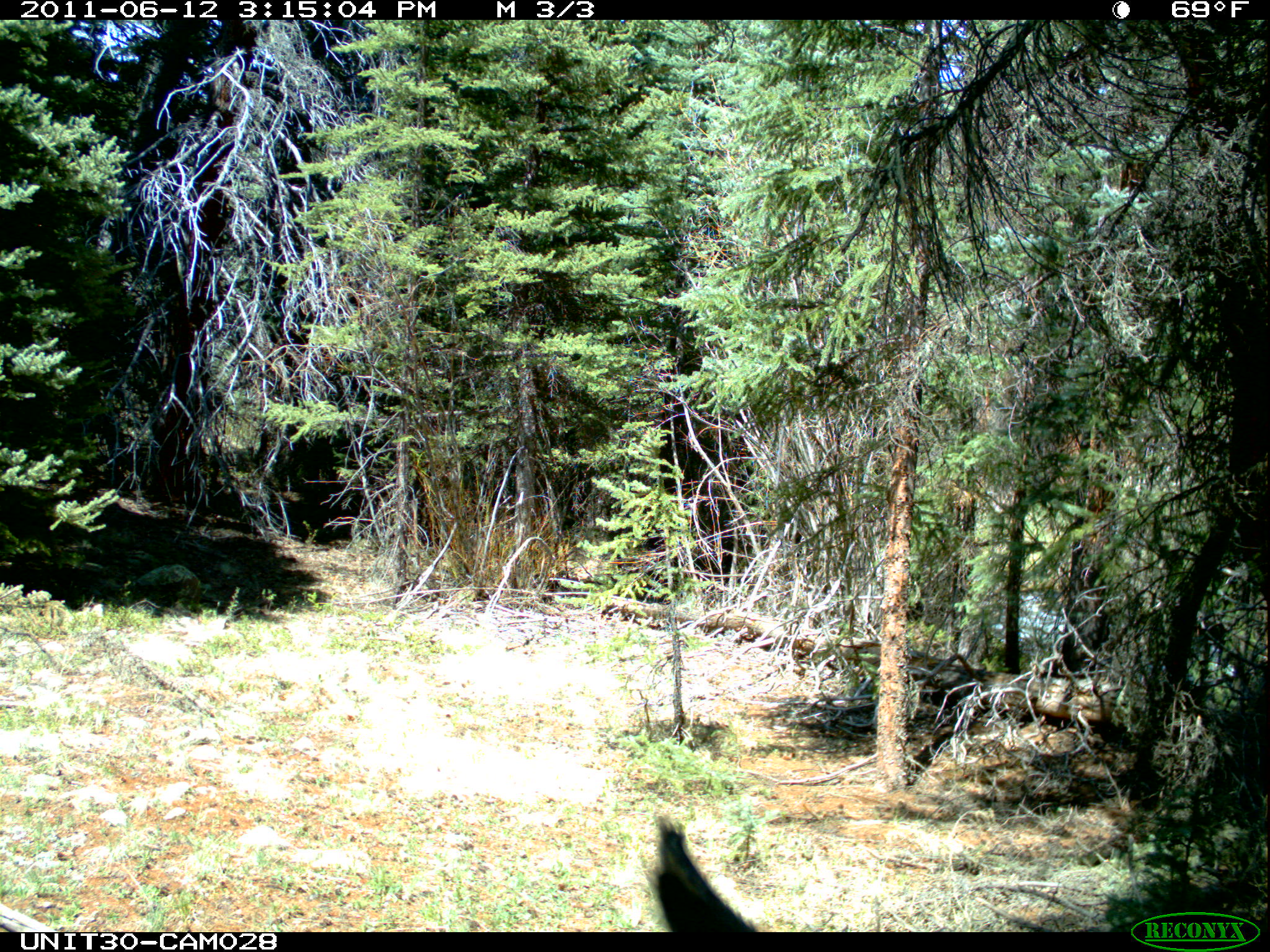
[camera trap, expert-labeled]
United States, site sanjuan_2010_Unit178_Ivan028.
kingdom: Animalia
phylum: Chordata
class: Mammalia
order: Artiodactyla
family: Cervidae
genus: Alces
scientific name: Alces alces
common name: moose